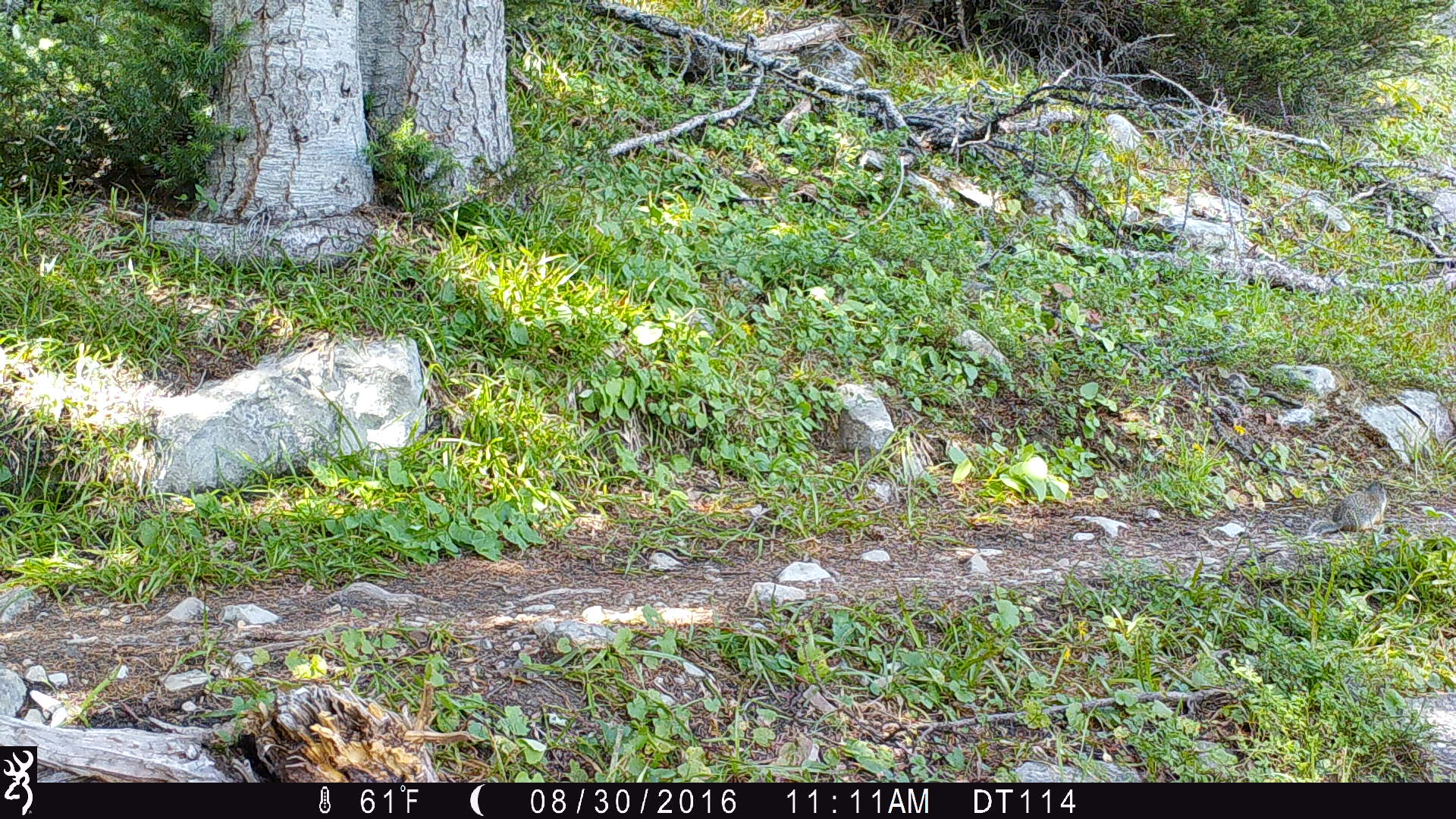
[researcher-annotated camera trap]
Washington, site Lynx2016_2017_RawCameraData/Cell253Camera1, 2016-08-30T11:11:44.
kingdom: Animalia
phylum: Chordata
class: Mammalia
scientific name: Mammalia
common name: small mammal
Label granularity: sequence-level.